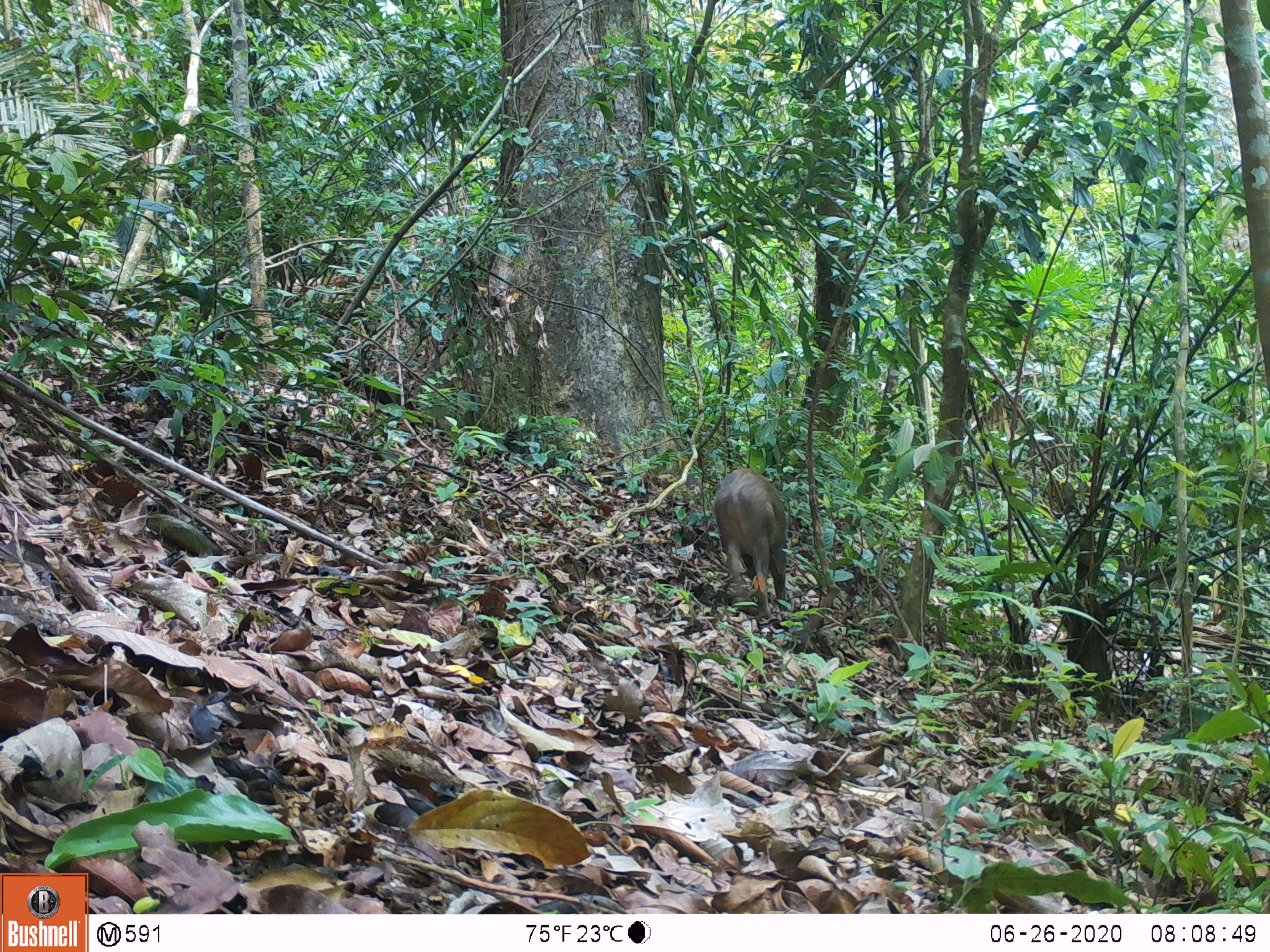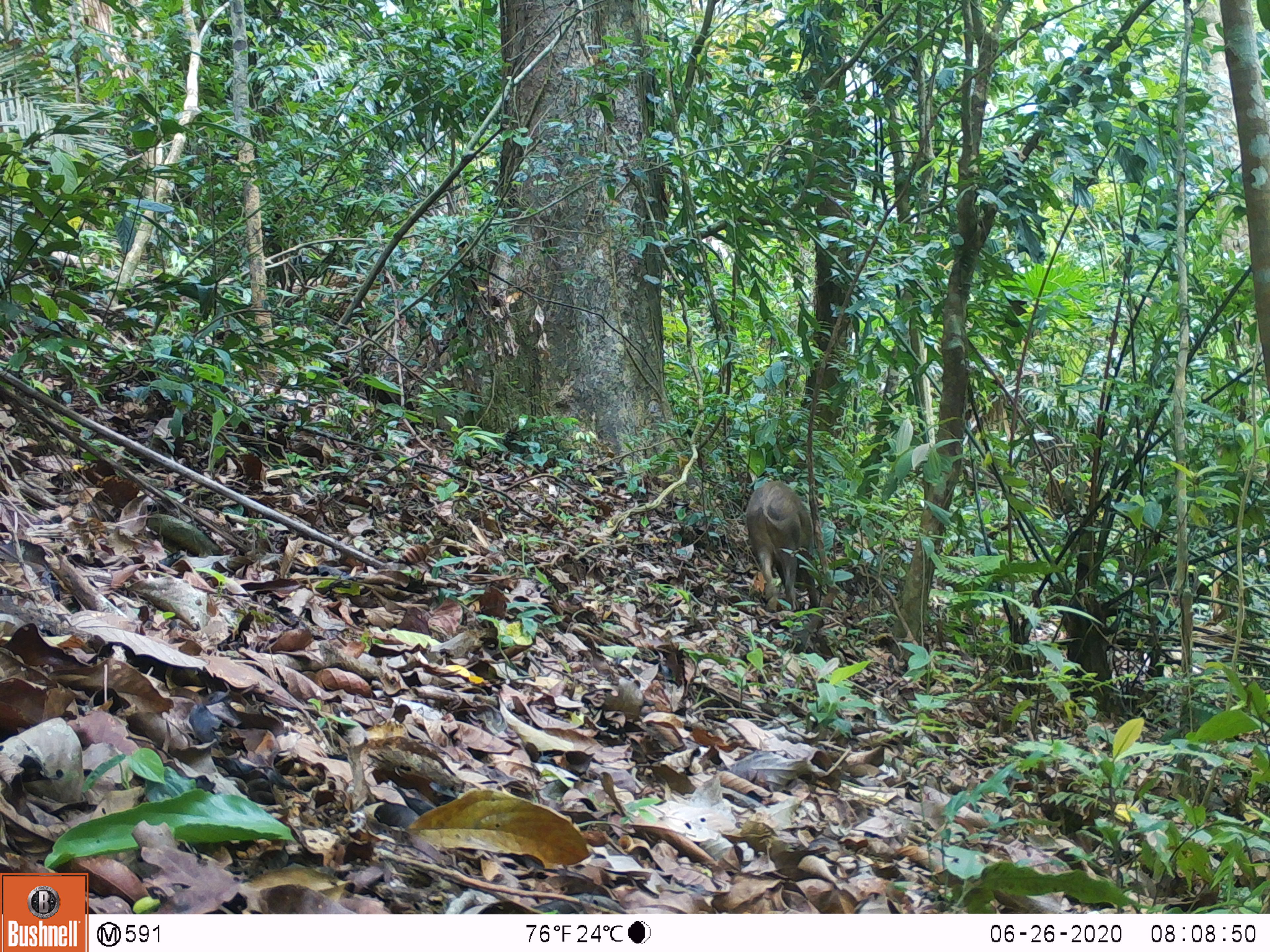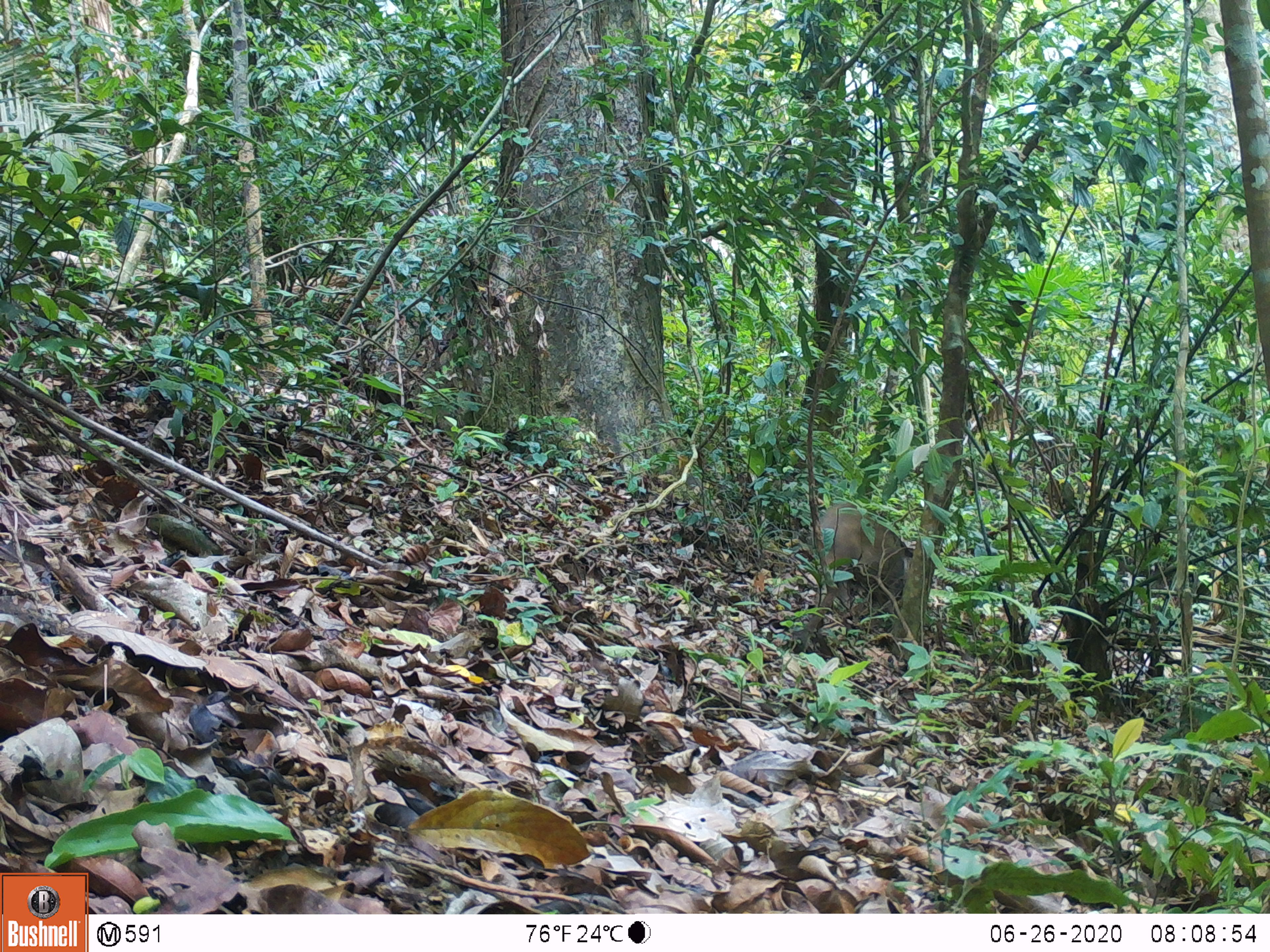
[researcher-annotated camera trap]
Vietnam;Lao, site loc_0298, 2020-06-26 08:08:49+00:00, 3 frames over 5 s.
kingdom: Animalia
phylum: Chordata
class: Mammalia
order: Artiodactyla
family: Suidae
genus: Sus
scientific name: Sus scrofa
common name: eurasian wild pig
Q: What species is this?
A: Eurasian wild pig (Sus scrofa).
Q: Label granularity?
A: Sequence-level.